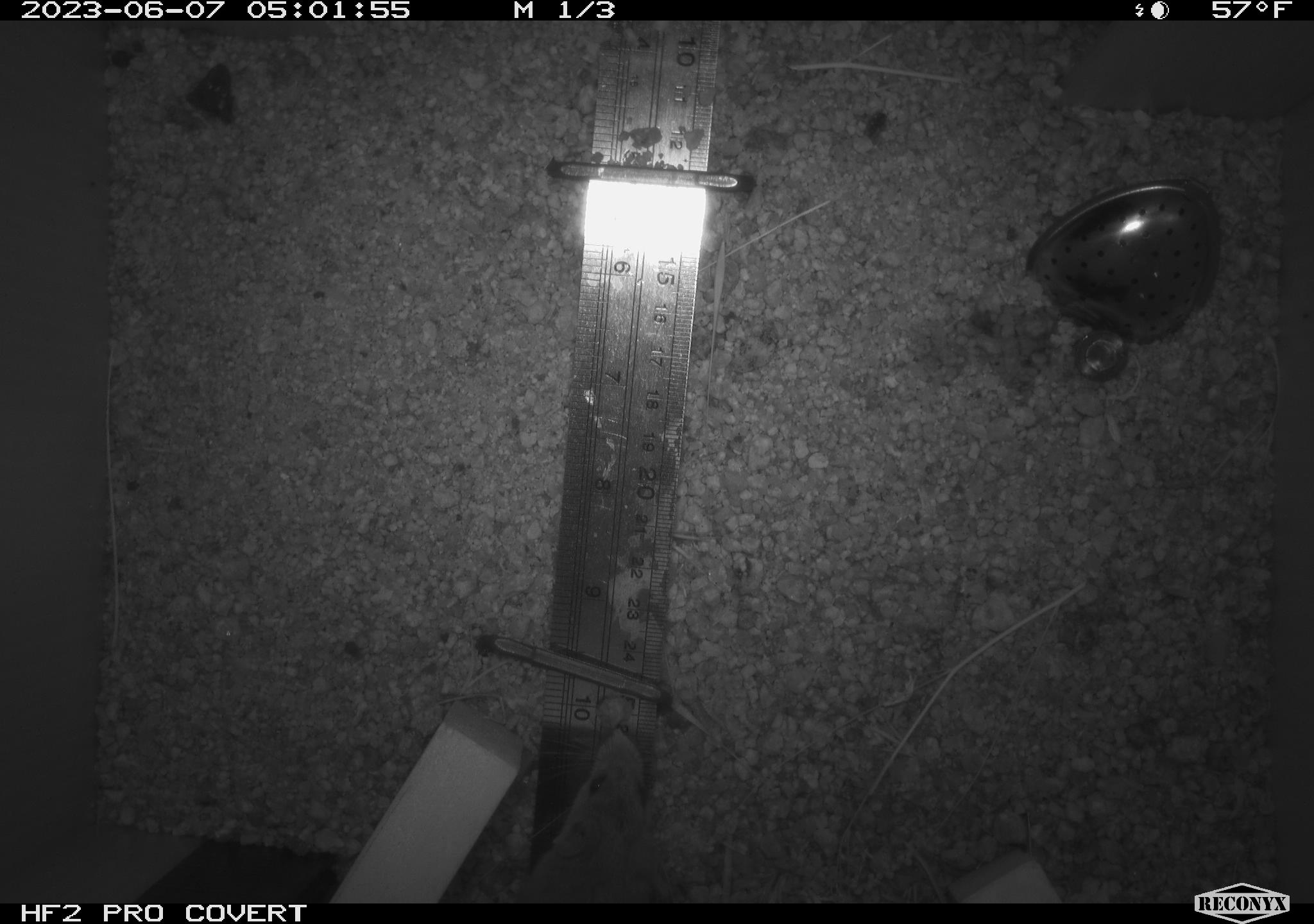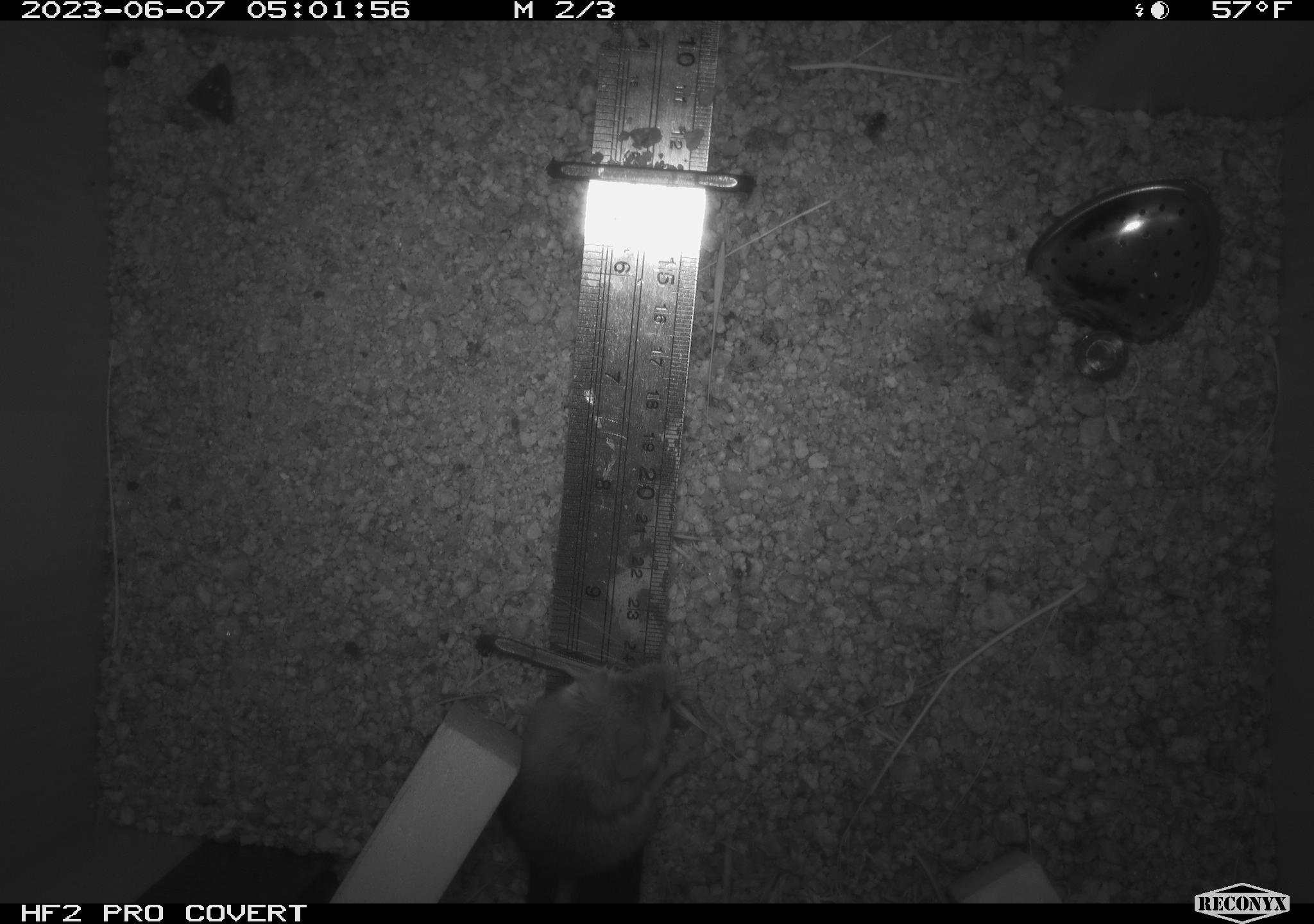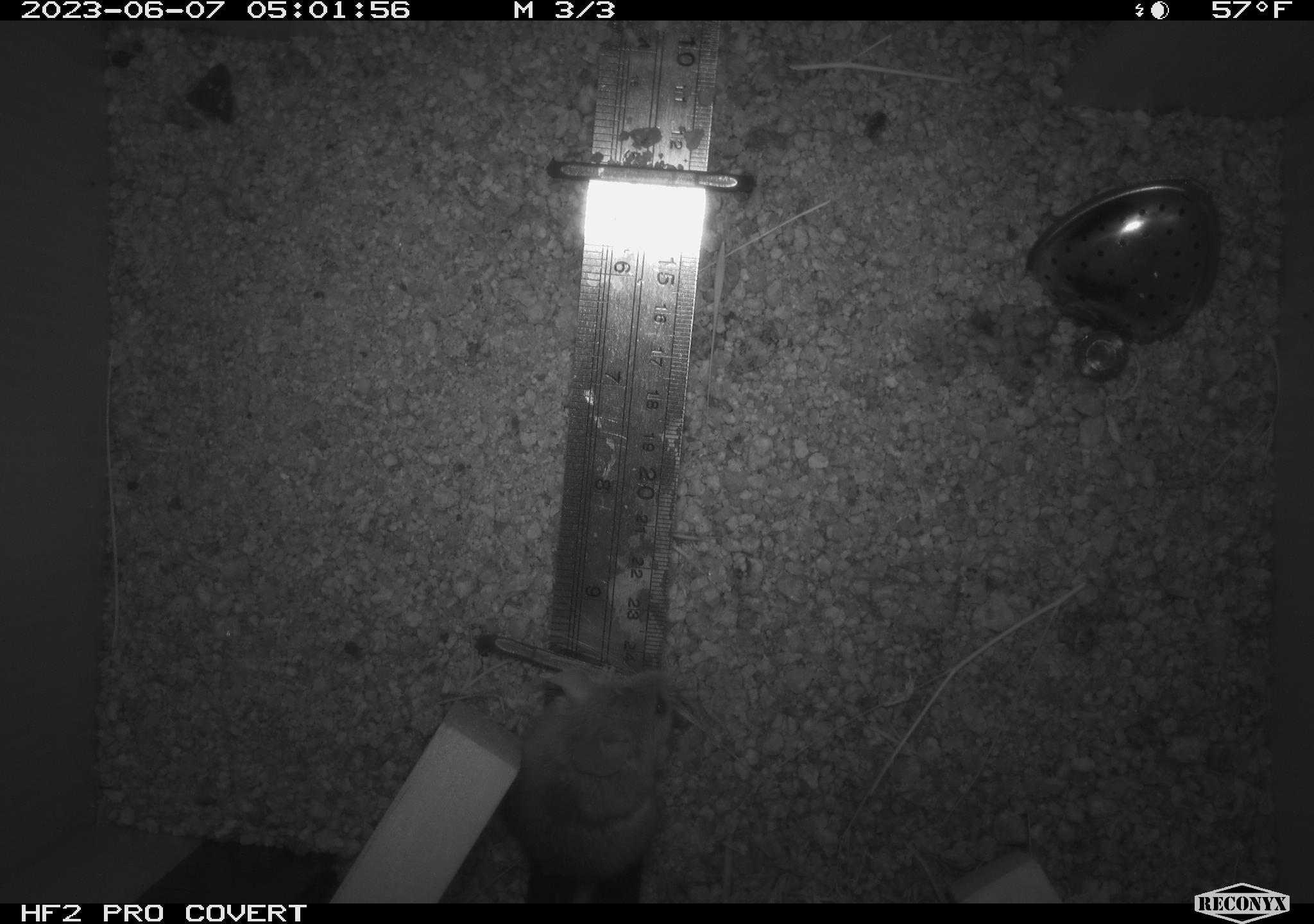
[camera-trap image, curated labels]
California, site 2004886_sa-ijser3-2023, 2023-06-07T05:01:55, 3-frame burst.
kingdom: Animalia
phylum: Chordata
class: Mammalia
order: Rodentia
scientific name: Rodentia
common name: mouse species